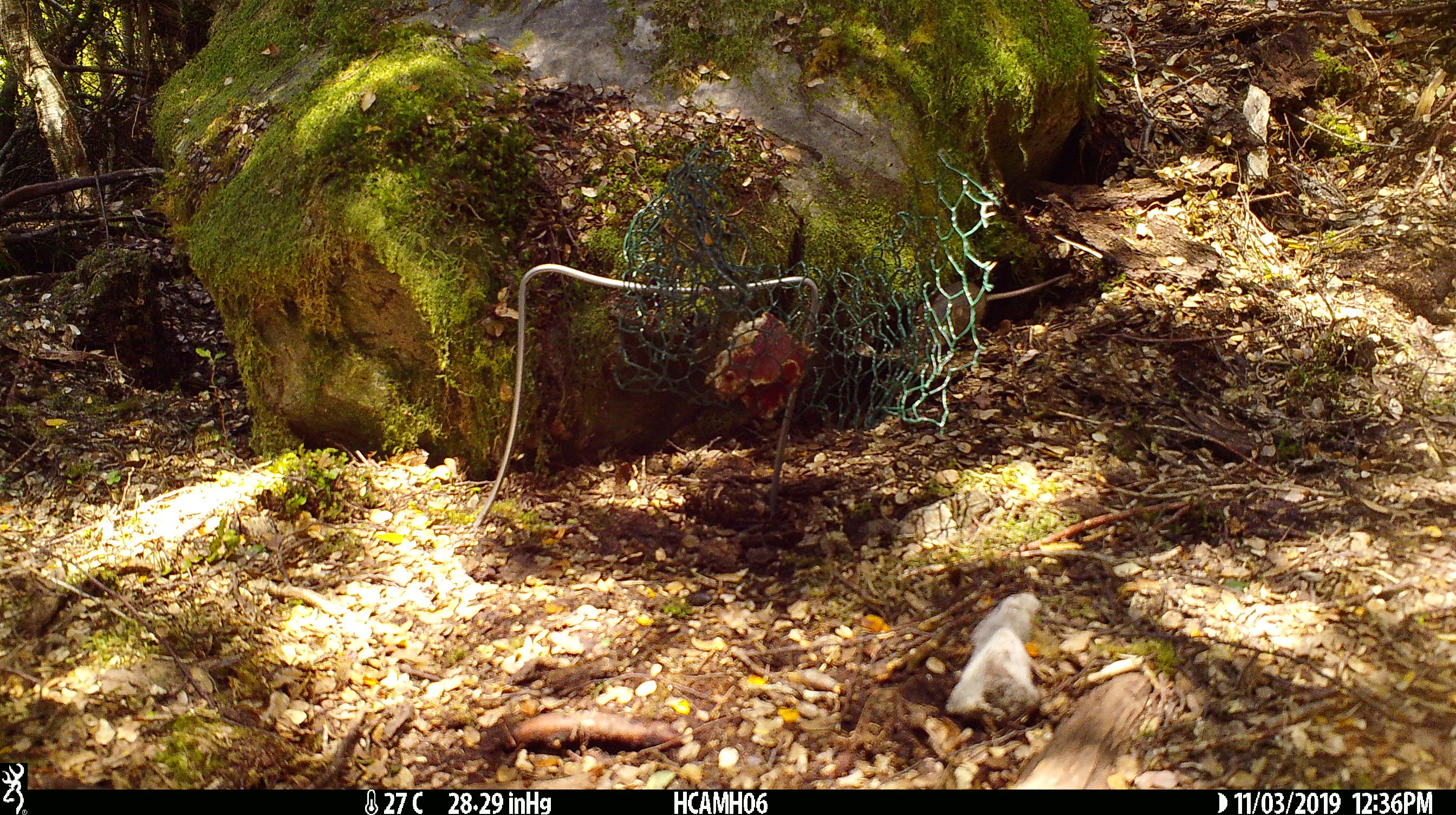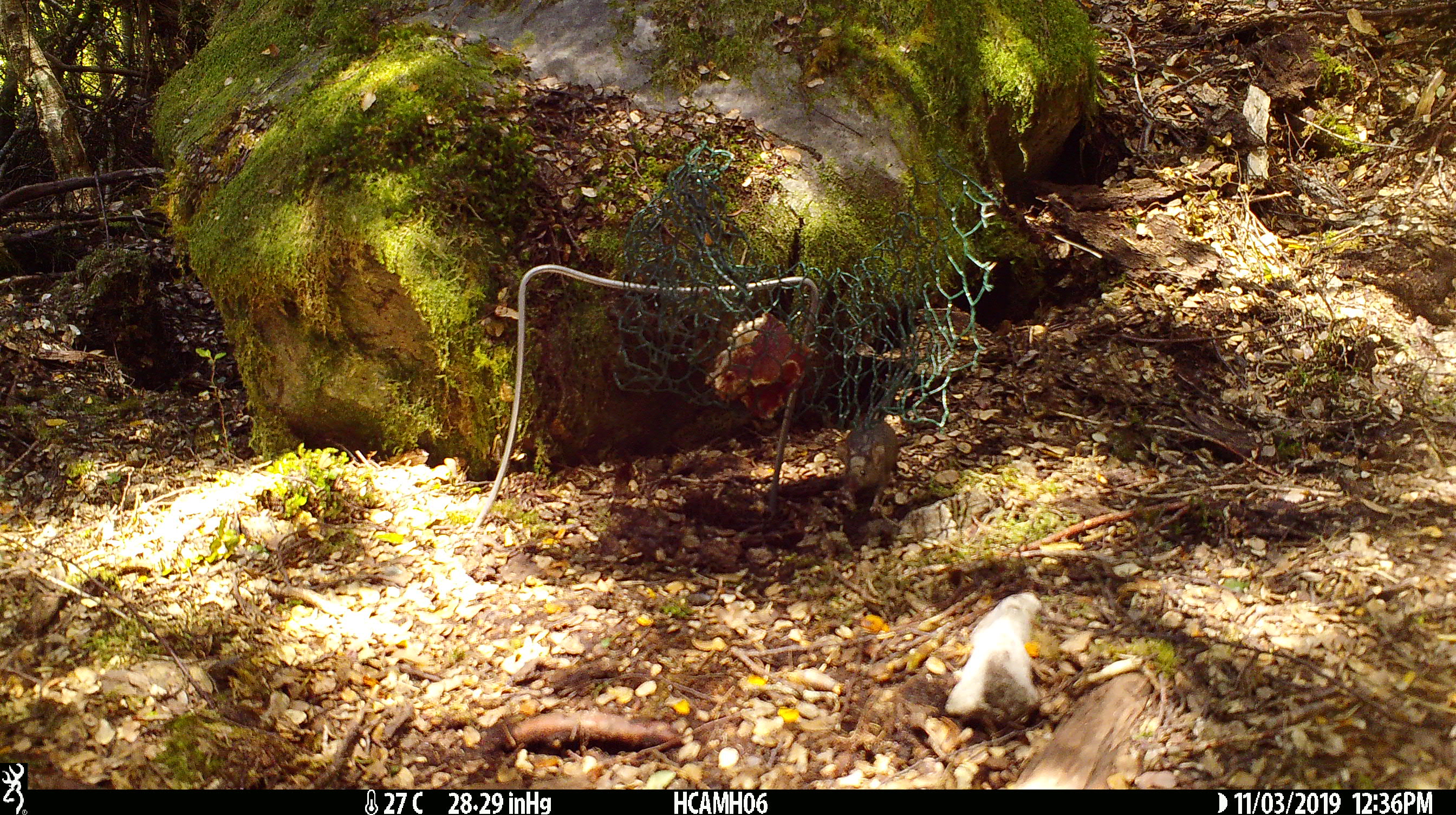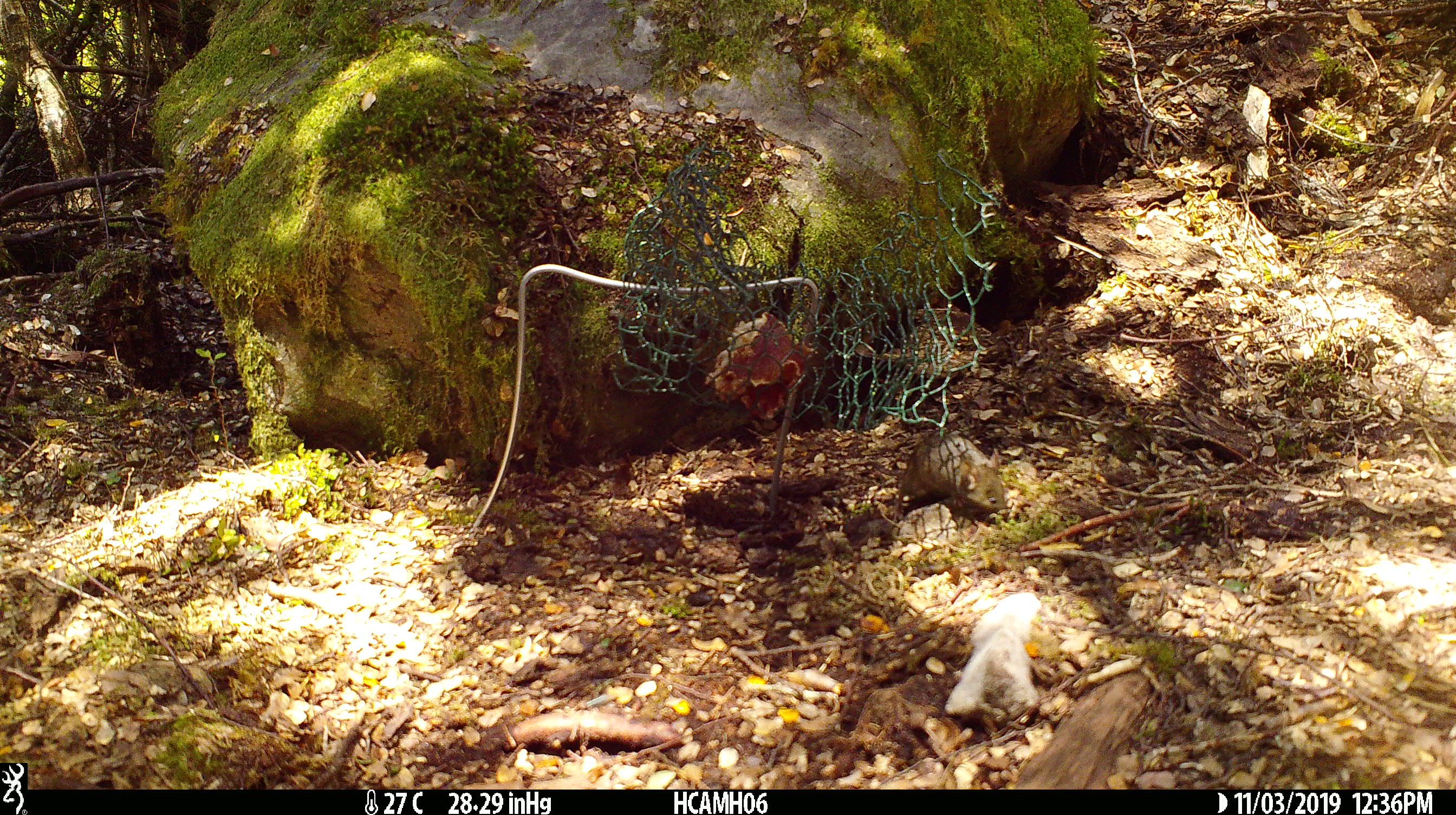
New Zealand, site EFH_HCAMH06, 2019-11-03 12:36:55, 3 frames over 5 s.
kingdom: Animalia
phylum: Chordata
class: Mammalia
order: Rodentia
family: Muridae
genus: Mus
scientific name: Mus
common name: mouse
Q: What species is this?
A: Mouse (Mus).